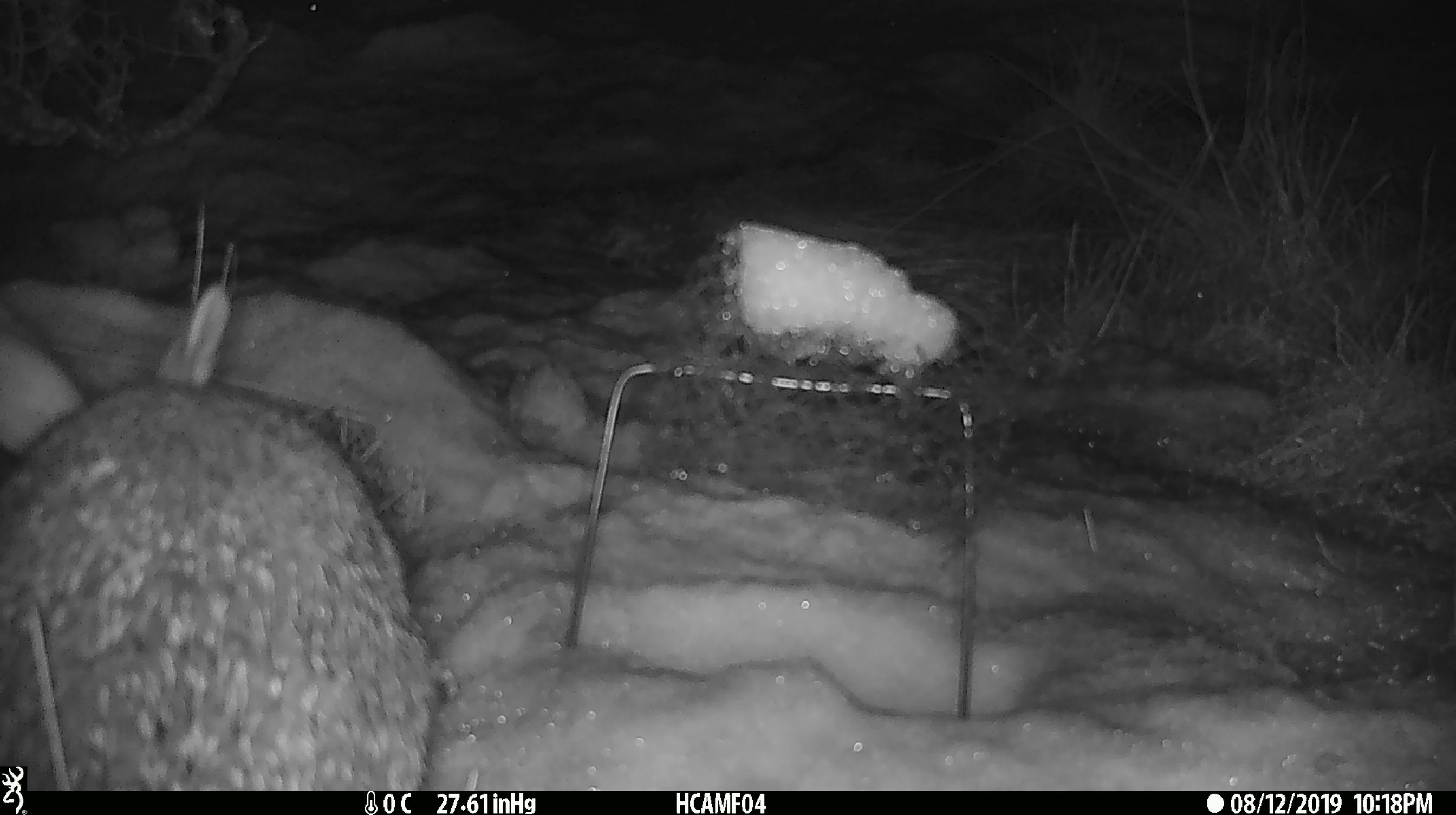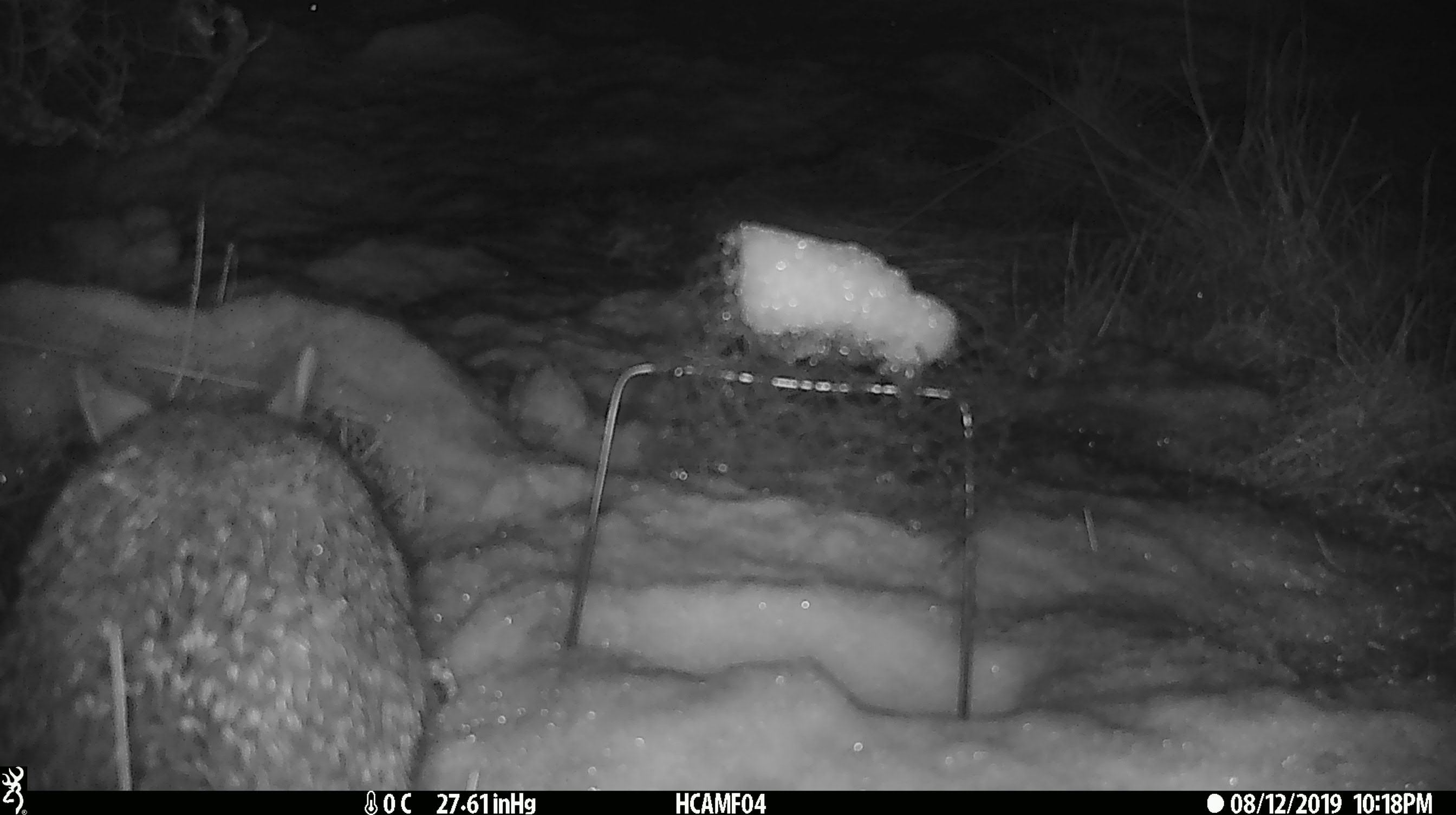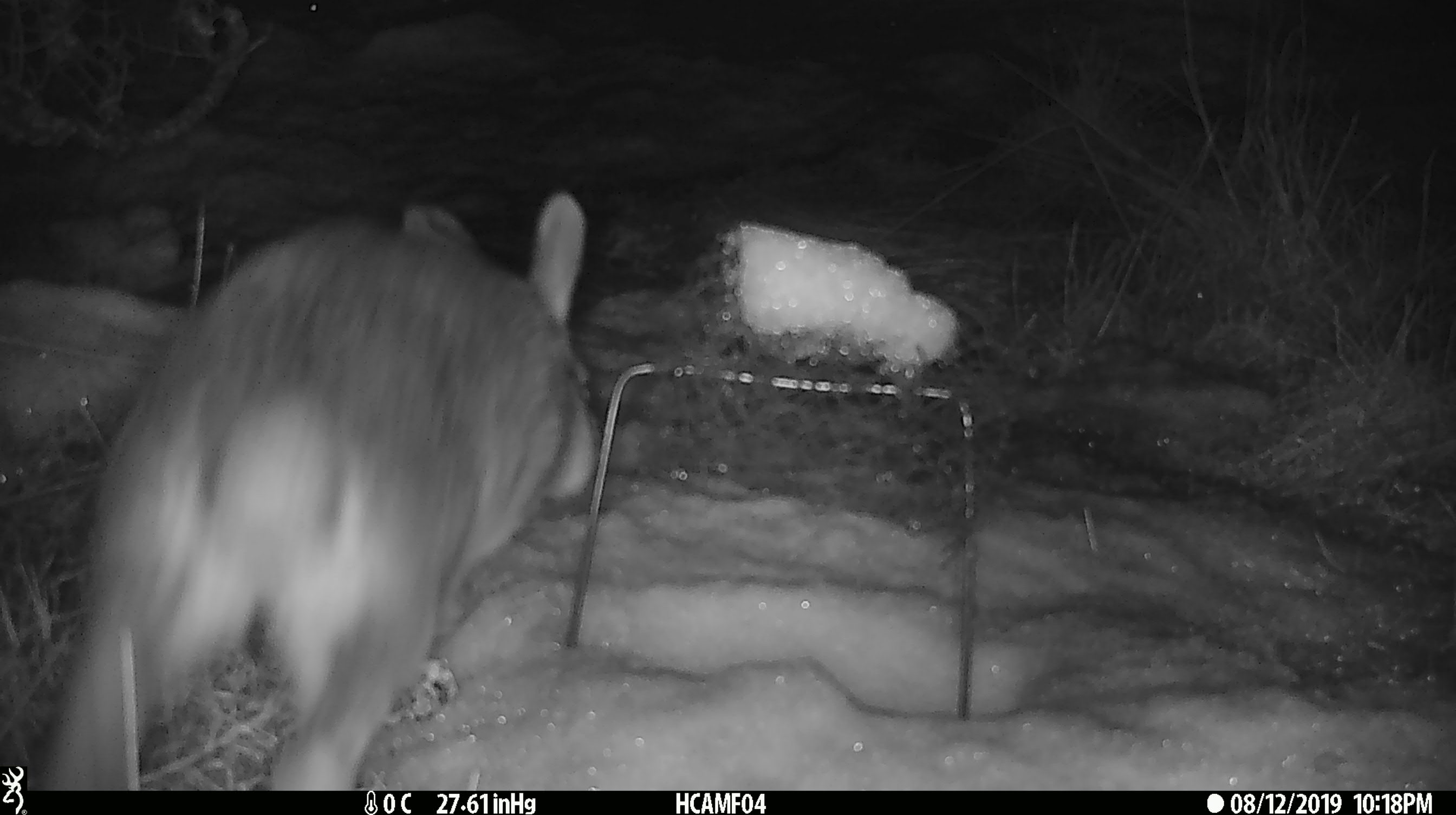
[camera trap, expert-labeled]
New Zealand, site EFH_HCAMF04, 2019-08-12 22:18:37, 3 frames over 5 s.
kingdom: Animalia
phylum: Chordata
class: Mammalia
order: Lagomorpha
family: Leporidae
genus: Lepus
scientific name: Lepus europaeus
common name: brown hare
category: hare